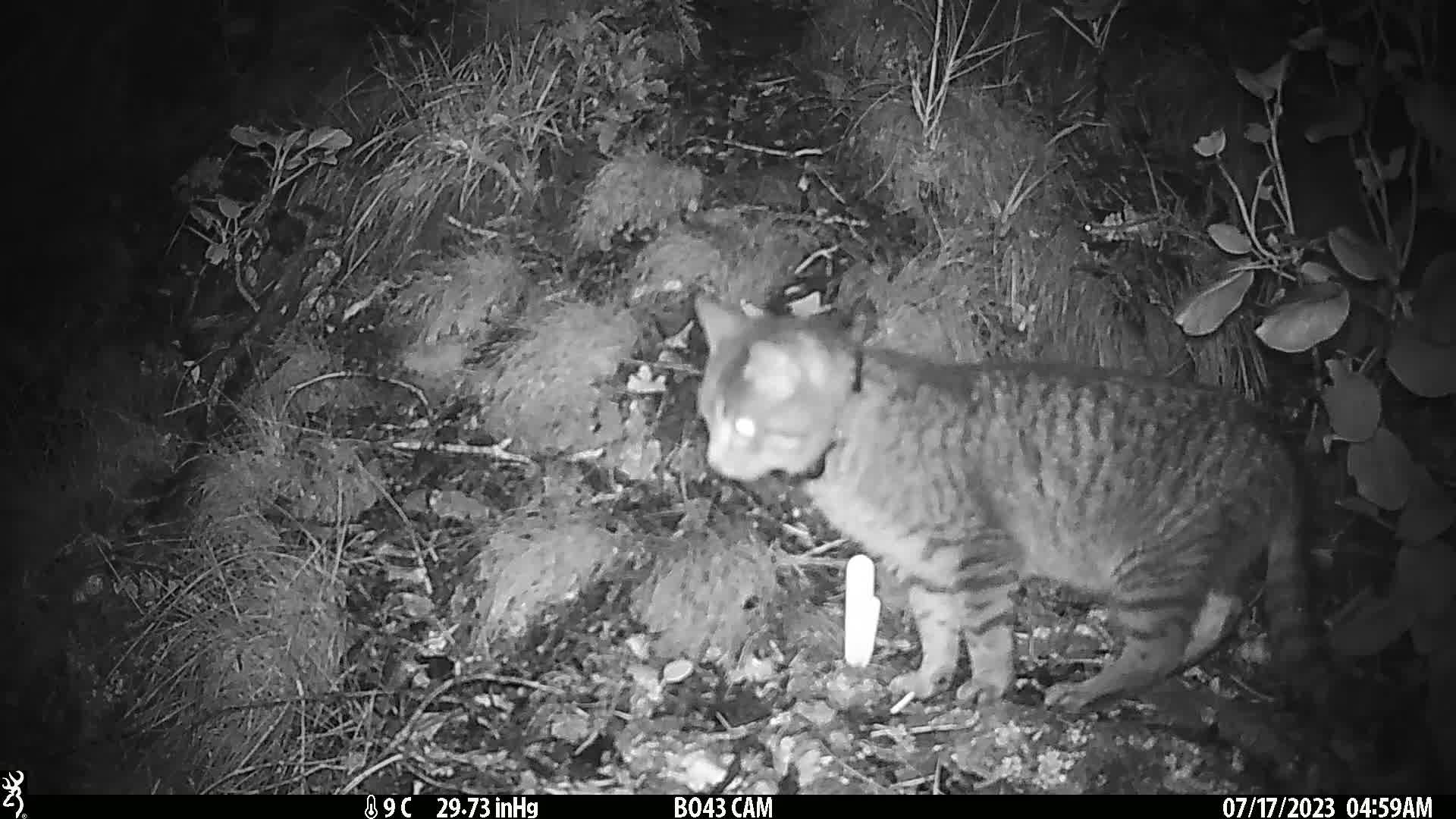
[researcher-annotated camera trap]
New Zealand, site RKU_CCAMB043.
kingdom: Animalia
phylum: Chordata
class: Mammalia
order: Carnivora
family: Felidae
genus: Felis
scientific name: Felis catus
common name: domestic cat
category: cat